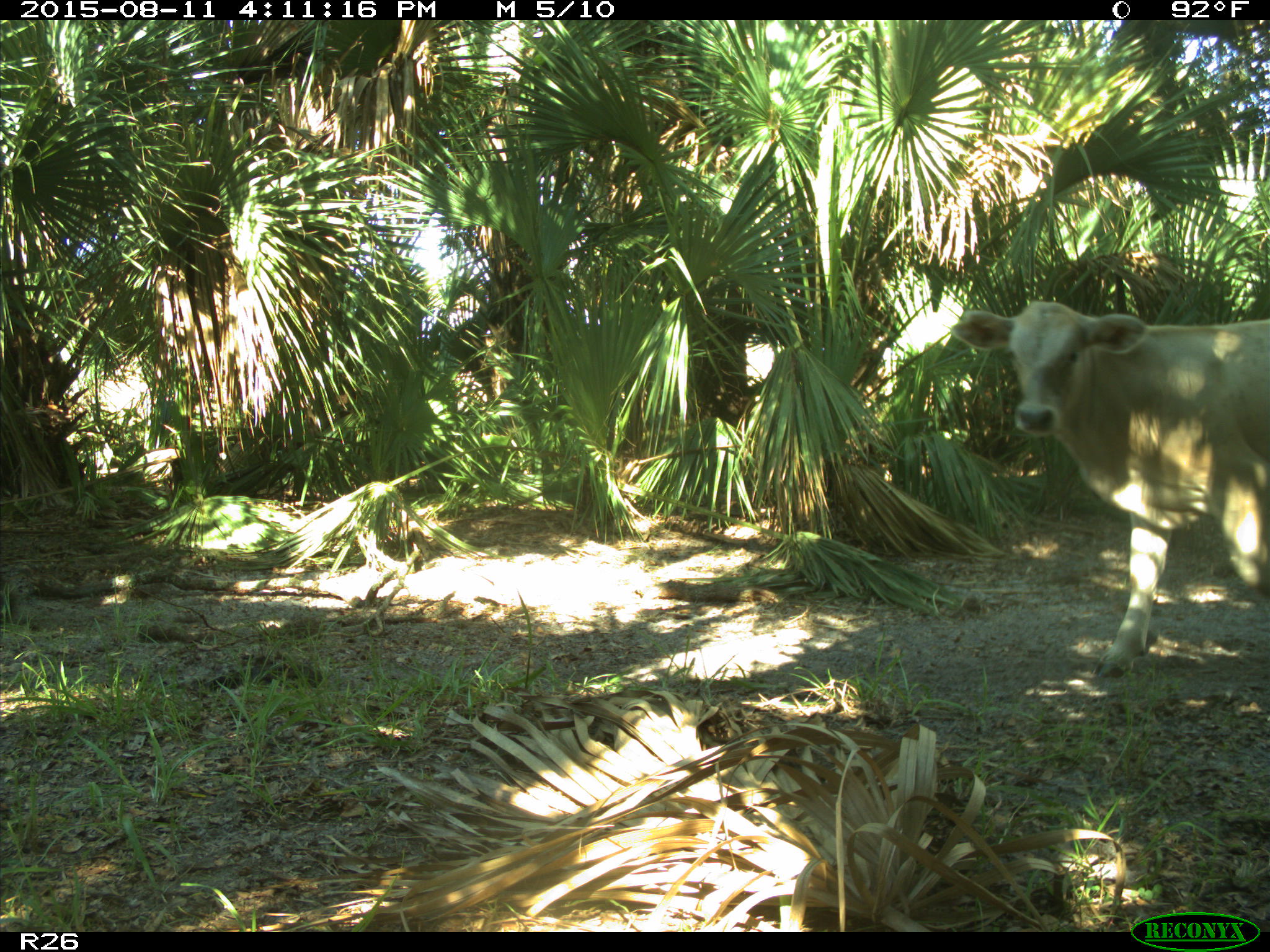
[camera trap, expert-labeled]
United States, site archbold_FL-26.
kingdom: Animalia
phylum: Chordata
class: Mammalia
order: Artiodactyla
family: Bovidae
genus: Bos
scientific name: Bos taurus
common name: domestic cow